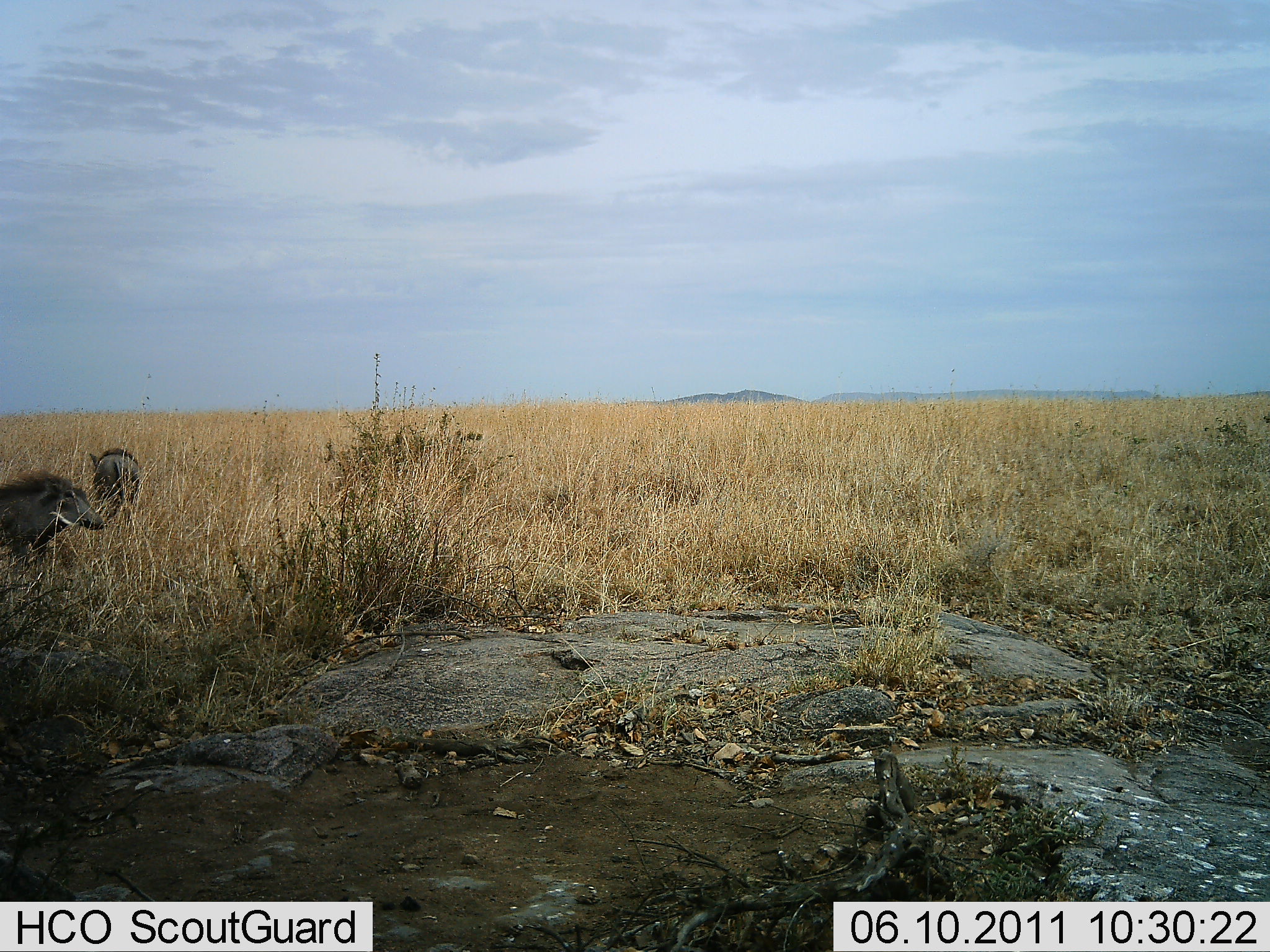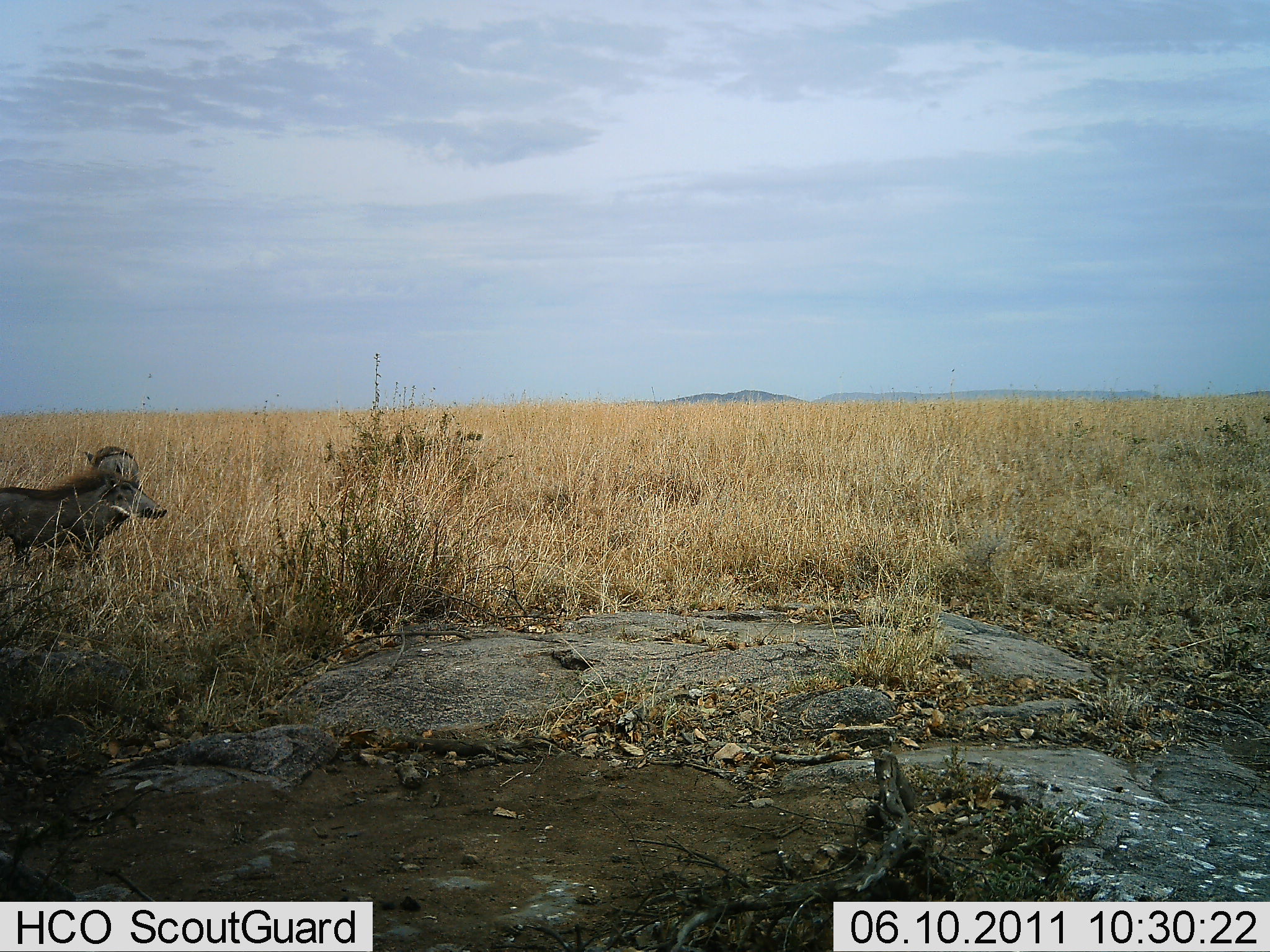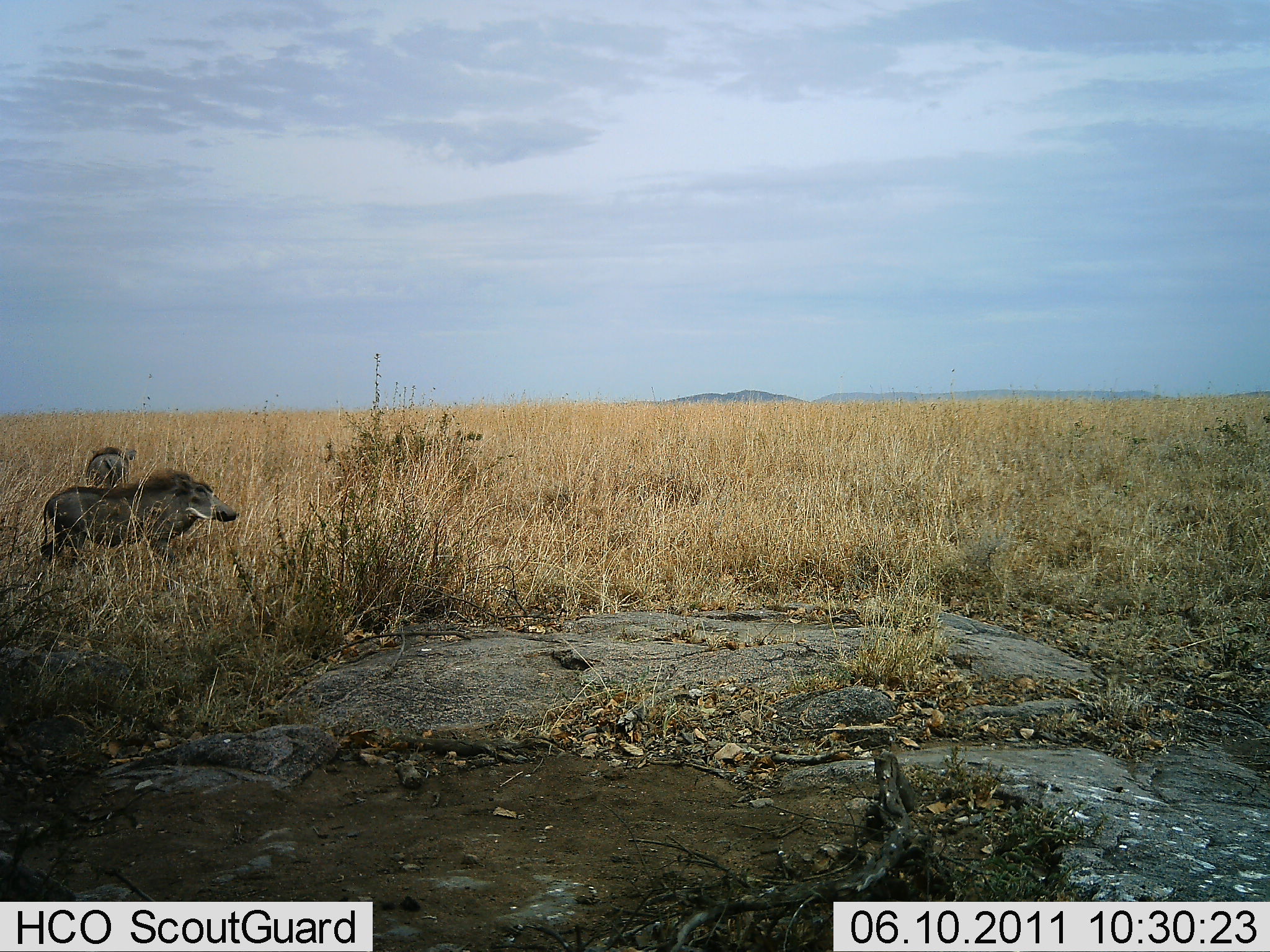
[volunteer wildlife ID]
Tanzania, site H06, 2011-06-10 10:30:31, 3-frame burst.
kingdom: Animalia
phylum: Chordata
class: Mammalia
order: Artiodactyla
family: Suidae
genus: Phacochoerus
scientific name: Phacochoerus africanus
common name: warthog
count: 2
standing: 42%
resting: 0%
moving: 67%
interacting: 0%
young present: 0%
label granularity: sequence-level